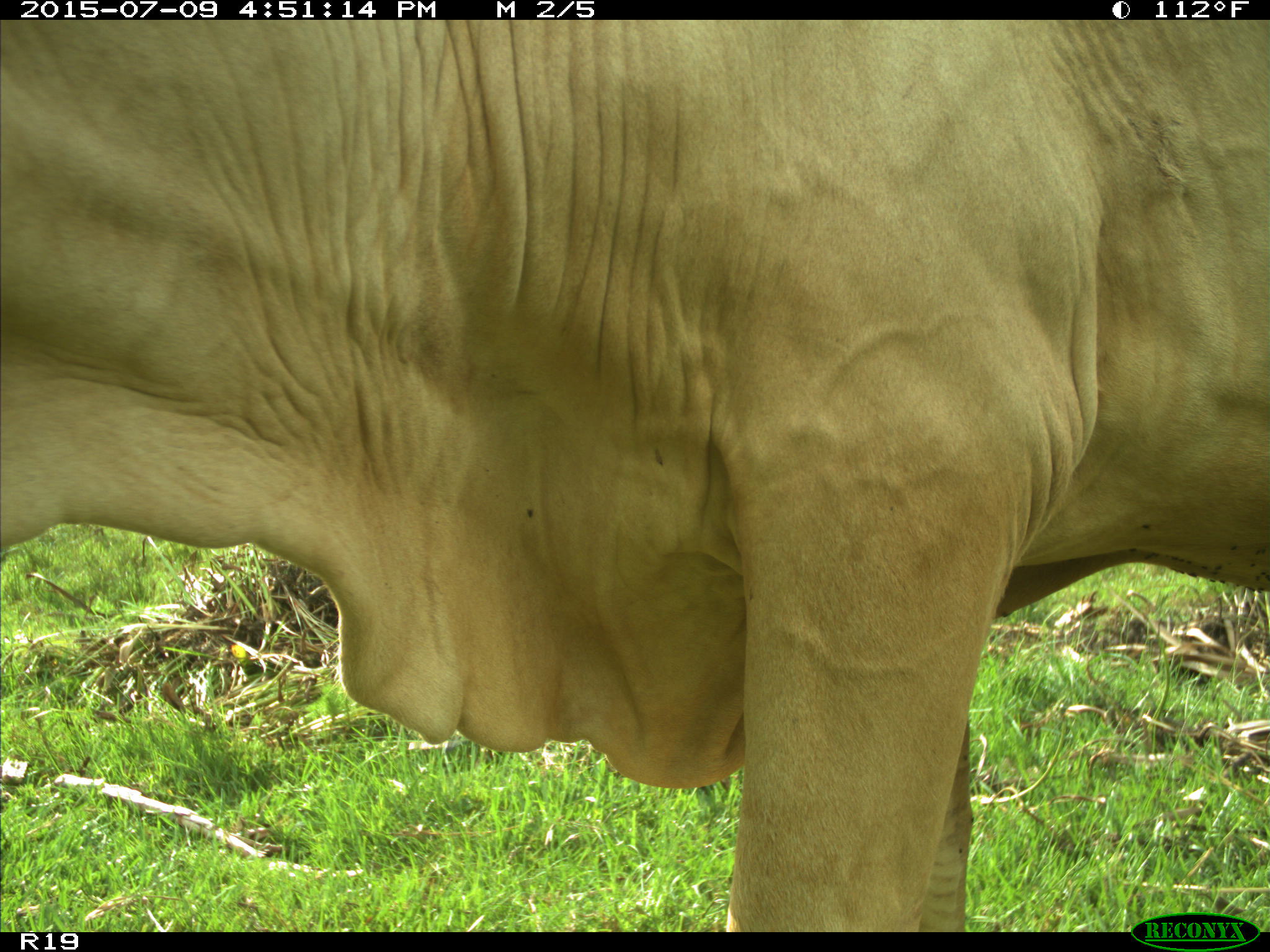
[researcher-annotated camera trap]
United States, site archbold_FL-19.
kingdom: Animalia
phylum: Chordata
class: Mammalia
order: Artiodactyla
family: Bovidae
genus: Bos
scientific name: Bos taurus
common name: domestic cow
Bos taurus (domestic cow).